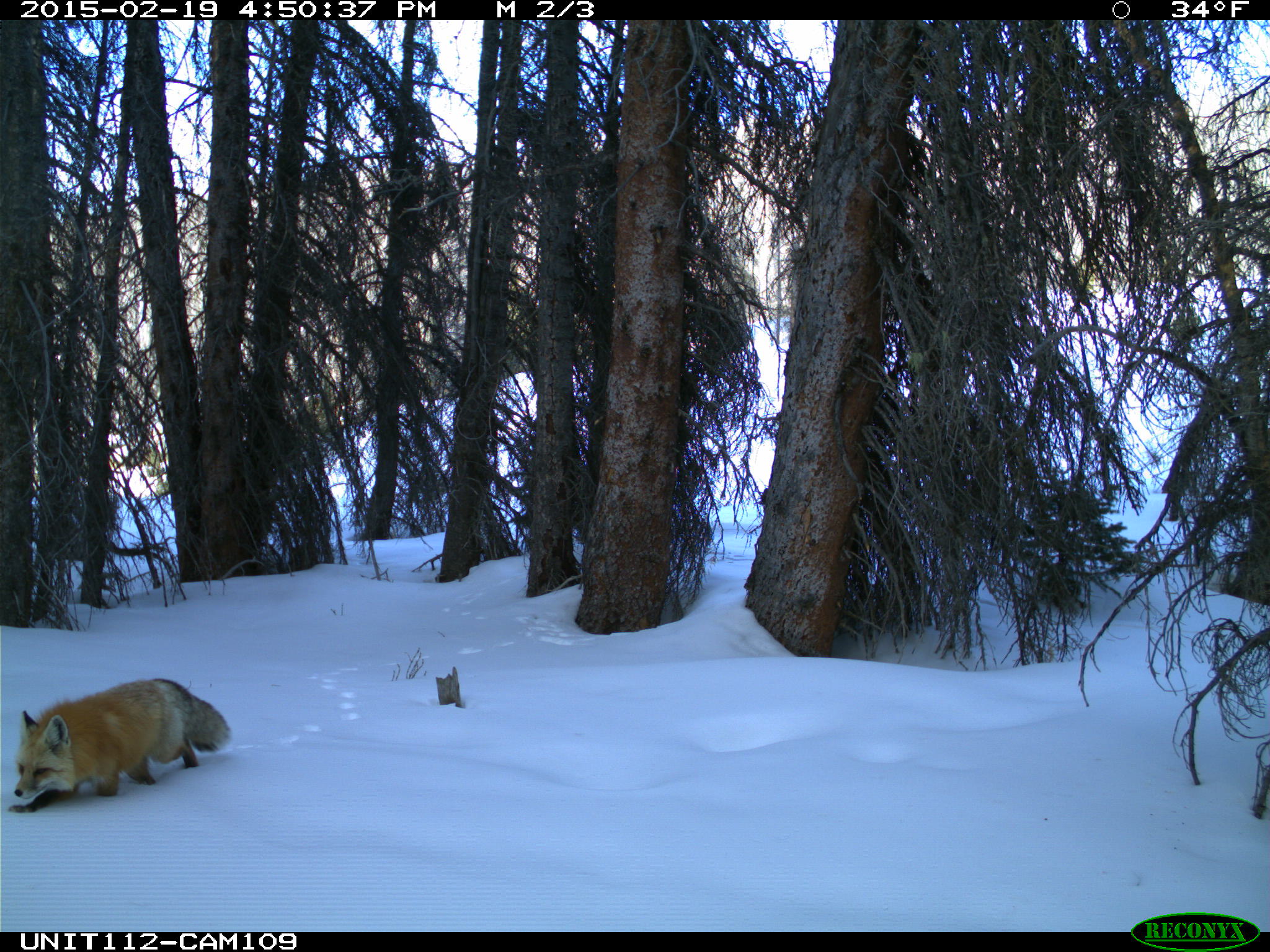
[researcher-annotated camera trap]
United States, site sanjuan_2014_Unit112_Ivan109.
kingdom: Animalia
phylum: Chordata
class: Mammalia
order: Carnivora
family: Canidae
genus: Vulpes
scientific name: Vulpes vulpes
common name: red fox